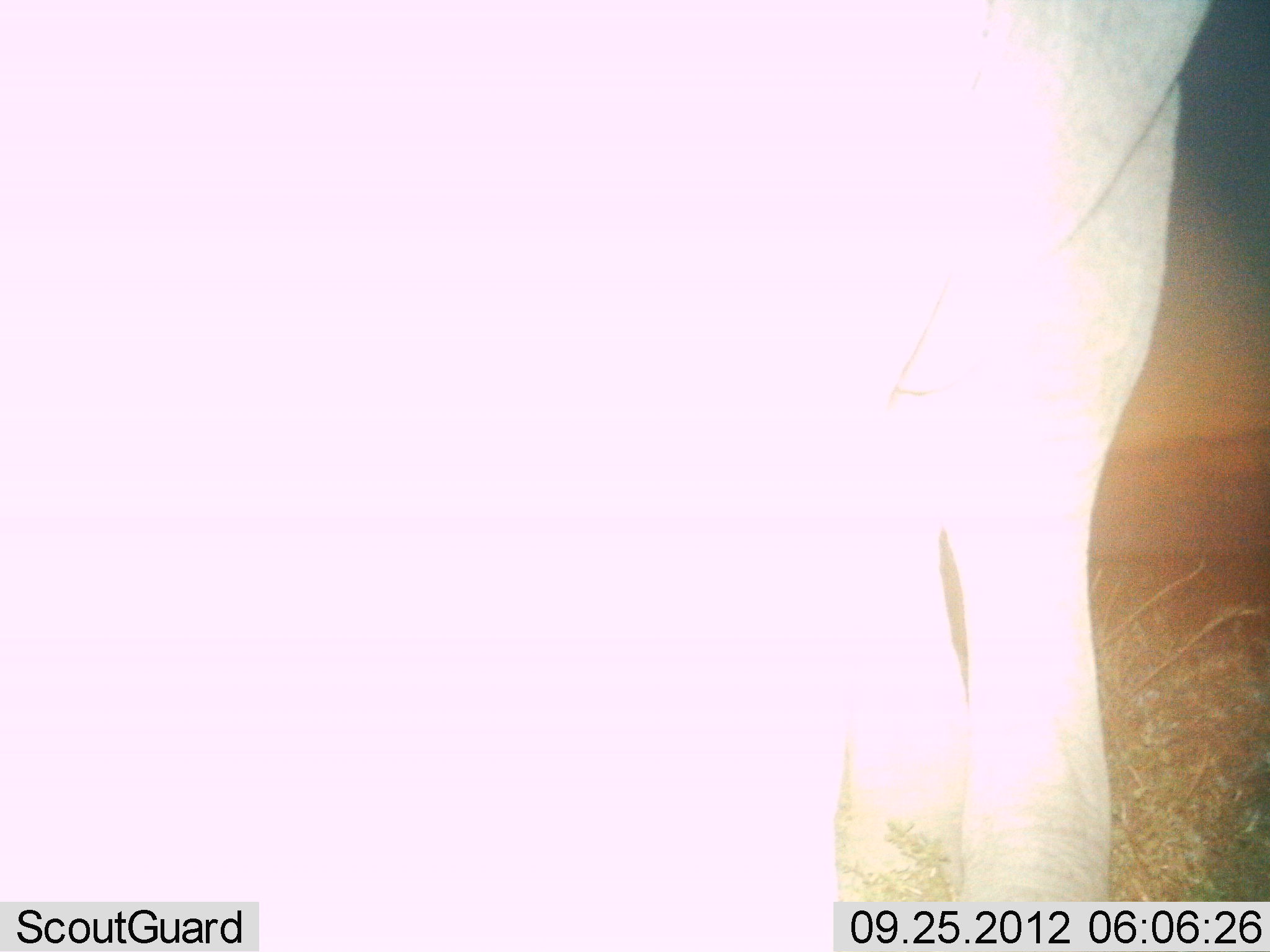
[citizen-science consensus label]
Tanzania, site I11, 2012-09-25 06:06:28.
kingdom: Animalia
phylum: Chordata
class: Mammalia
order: Proboscidea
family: Elephantidae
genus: Loxodonta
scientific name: Loxodonta africana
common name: african bush elephant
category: elephant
Elephant (african bush elephant) (Loxodonta africana), count 1. Behavior (volunteer vote fractions): standing 100%, resting 0%, moving 0%, interacting 0%. Young present (vote fraction): 0%. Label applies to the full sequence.